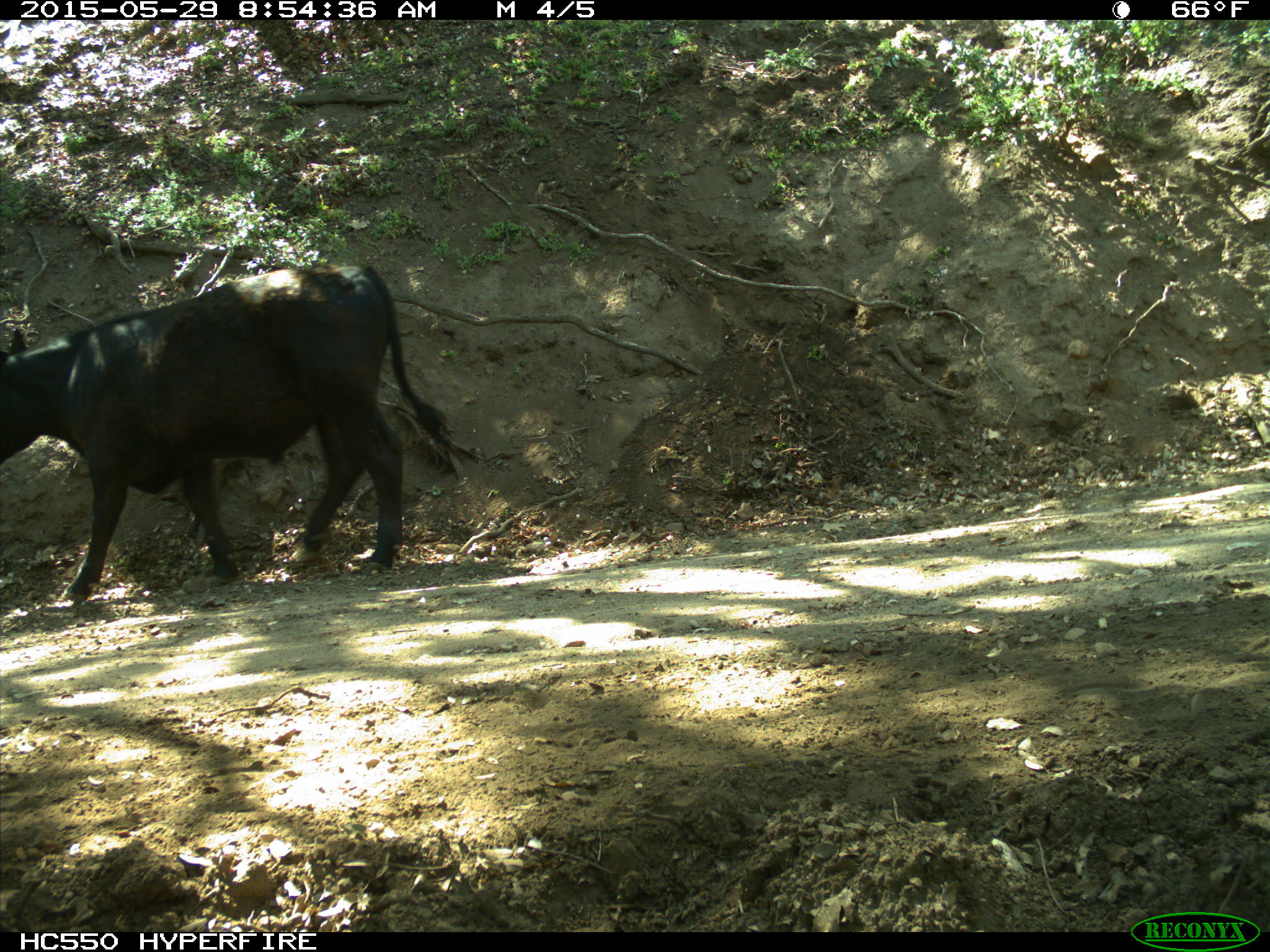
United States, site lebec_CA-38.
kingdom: Animalia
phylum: Chordata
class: Mammalia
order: Artiodactyla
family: Bovidae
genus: Bos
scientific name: Bos taurus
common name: domestic cow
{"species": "Bos taurus (domestic cow)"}